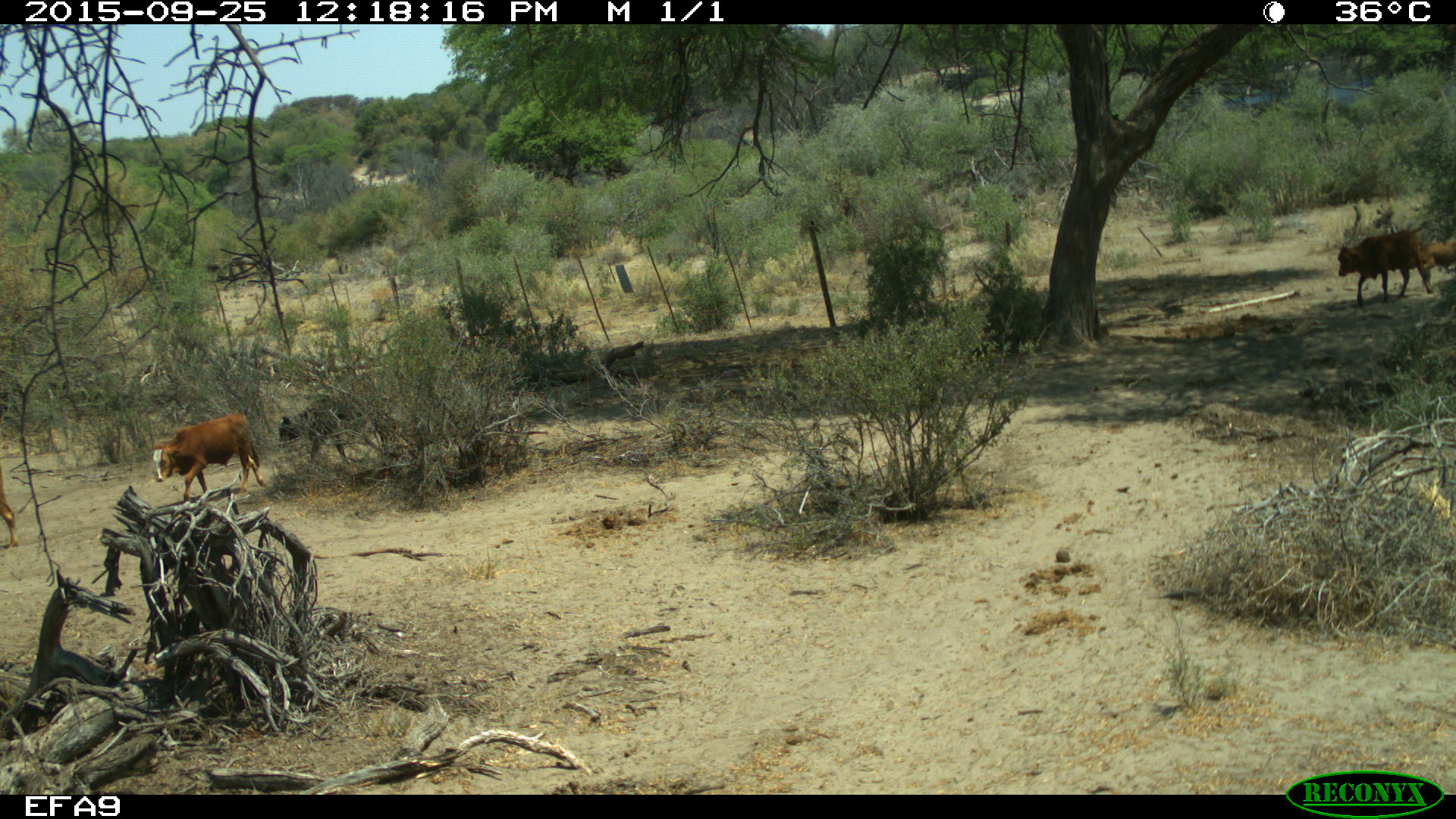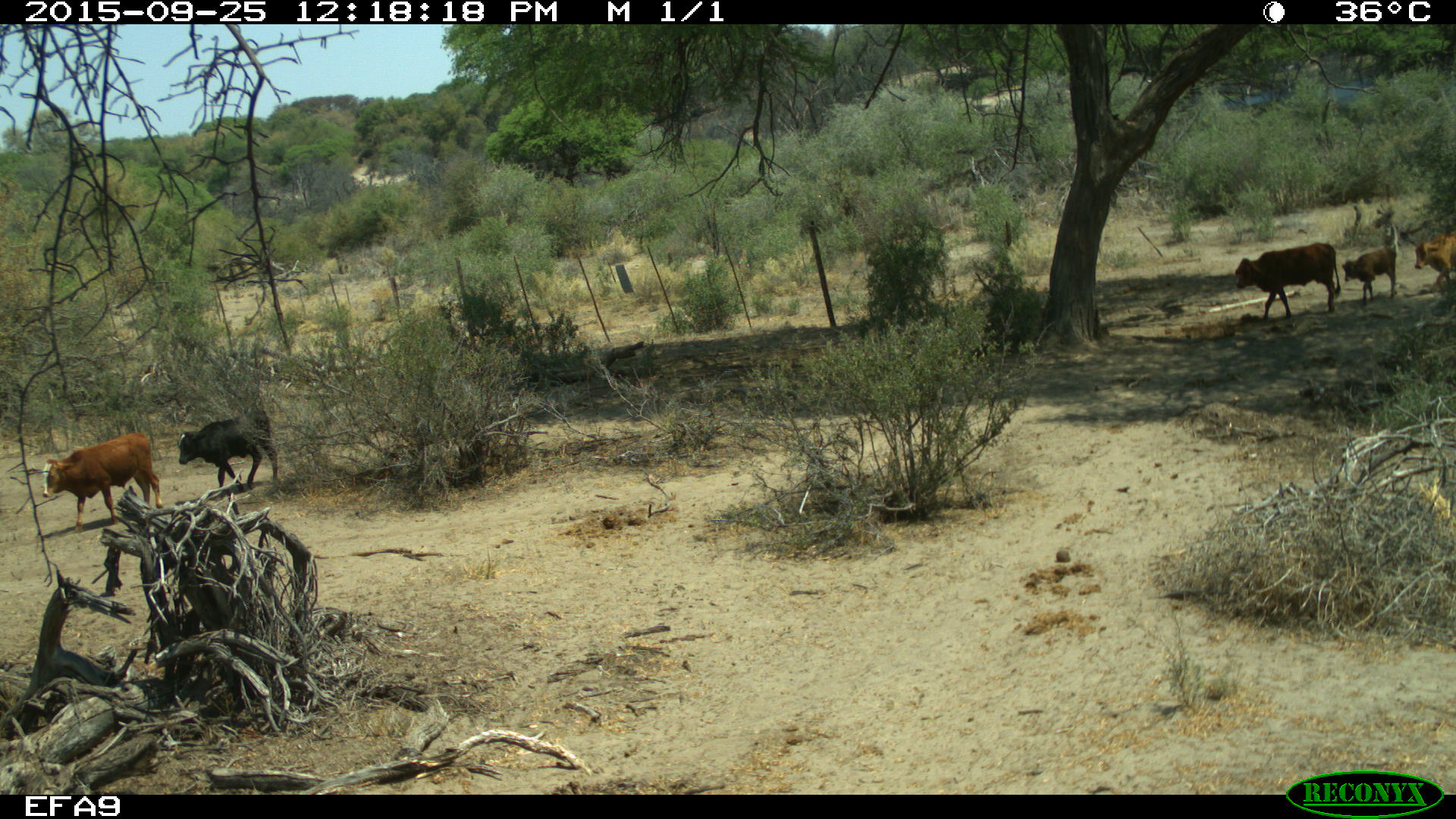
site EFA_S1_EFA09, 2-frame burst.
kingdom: Animalia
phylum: Chordata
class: Mammalia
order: Artiodactyla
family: Bovidae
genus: Bos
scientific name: Bos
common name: cattle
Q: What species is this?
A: Cattle (Bos).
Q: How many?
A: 6.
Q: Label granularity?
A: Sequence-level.